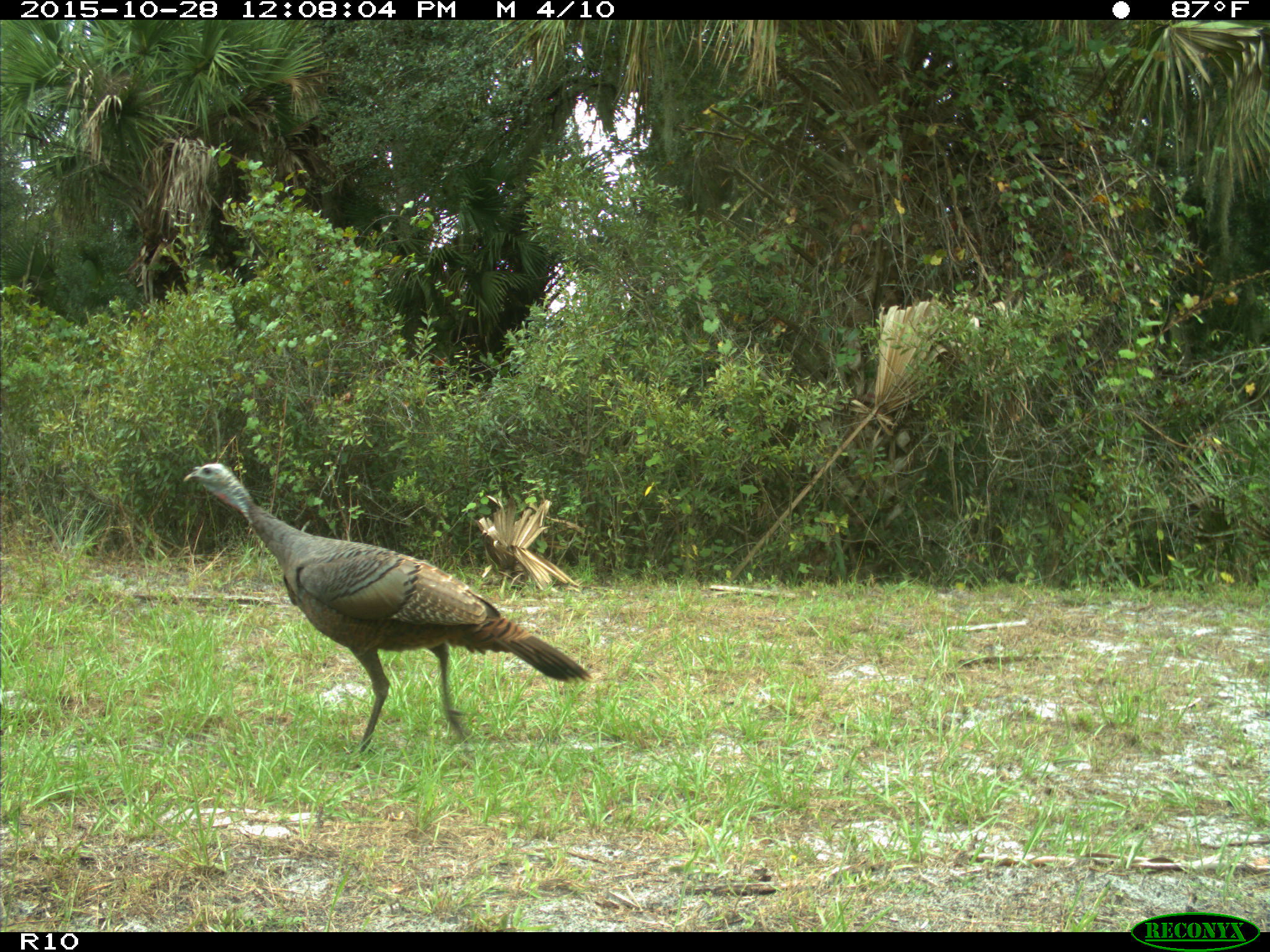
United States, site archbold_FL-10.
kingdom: Animalia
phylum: Chordata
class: Aves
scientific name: Aves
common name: birds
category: unidentified bird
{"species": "unidentified bird (birds) (Aves)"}